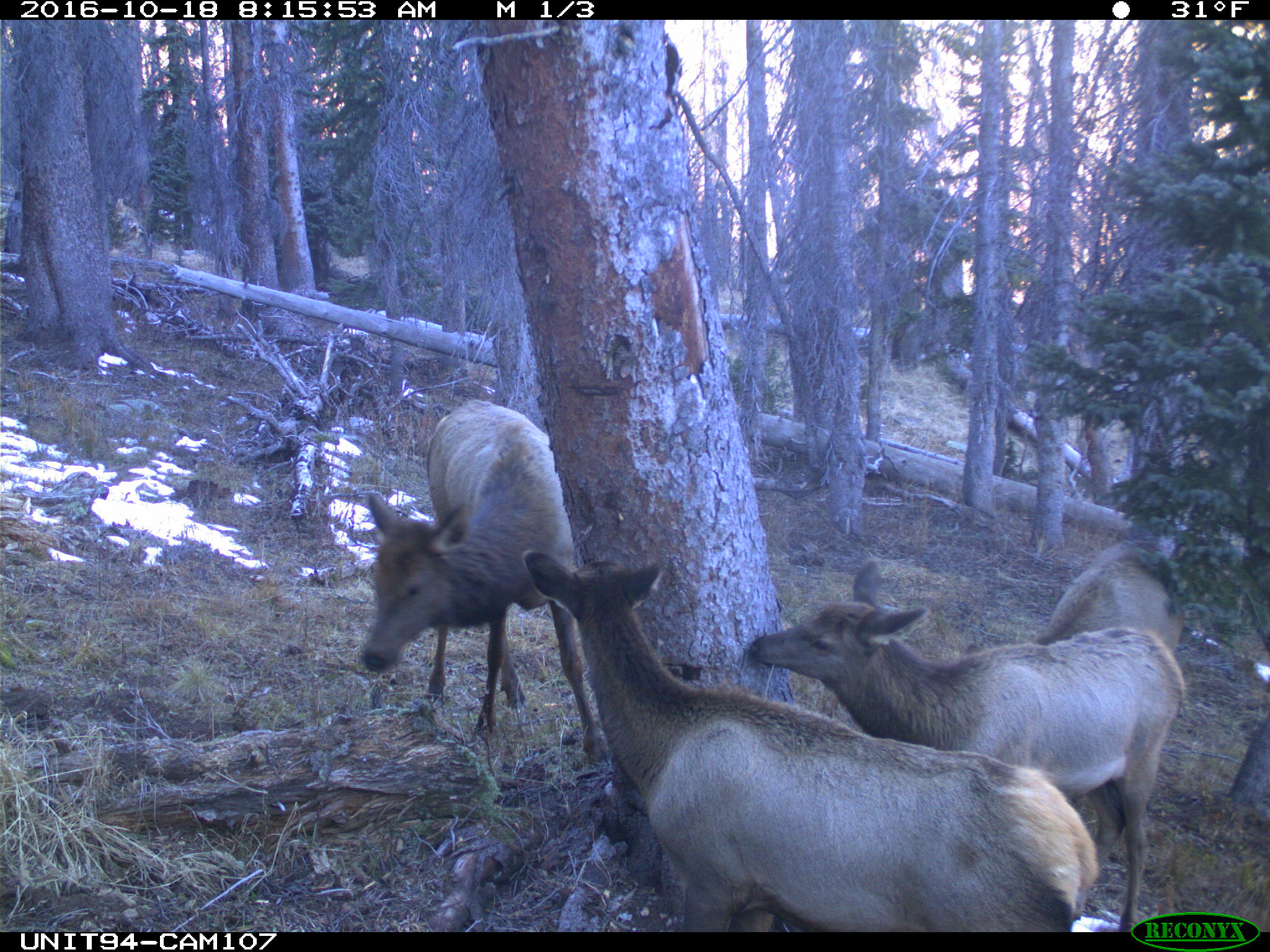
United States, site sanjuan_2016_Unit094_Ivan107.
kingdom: Animalia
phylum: Chordata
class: Mammalia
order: Artiodactyla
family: Cervidae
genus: Cervus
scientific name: Cervus elaphus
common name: red deer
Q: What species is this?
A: Cervus elaphus (red deer).